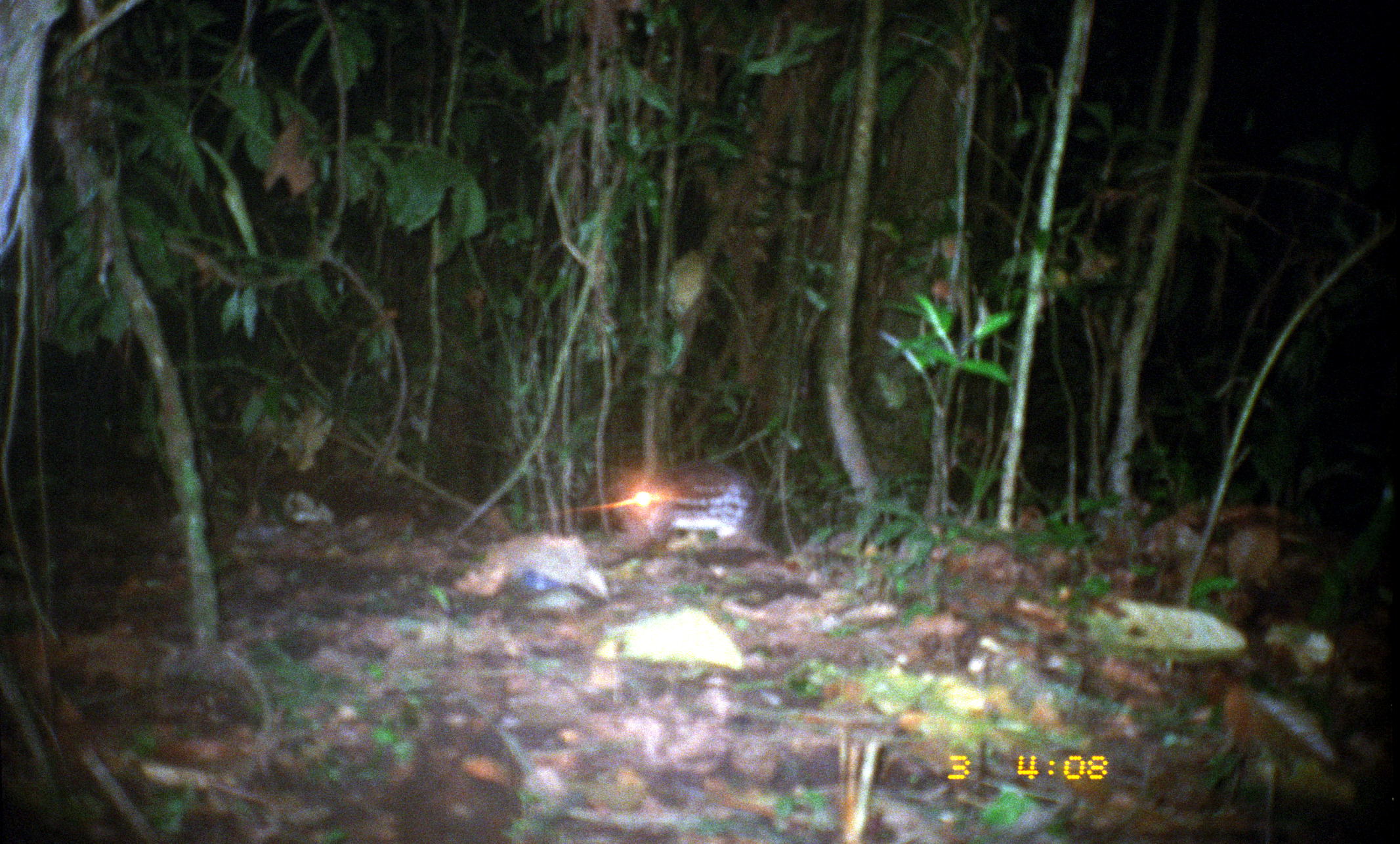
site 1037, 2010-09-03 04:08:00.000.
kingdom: Animalia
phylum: Chordata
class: Mammalia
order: Rodentia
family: Cuniculidae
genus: Cuniculus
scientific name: Cuniculus paca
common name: spotted paca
Cuniculus paca (spotted paca).